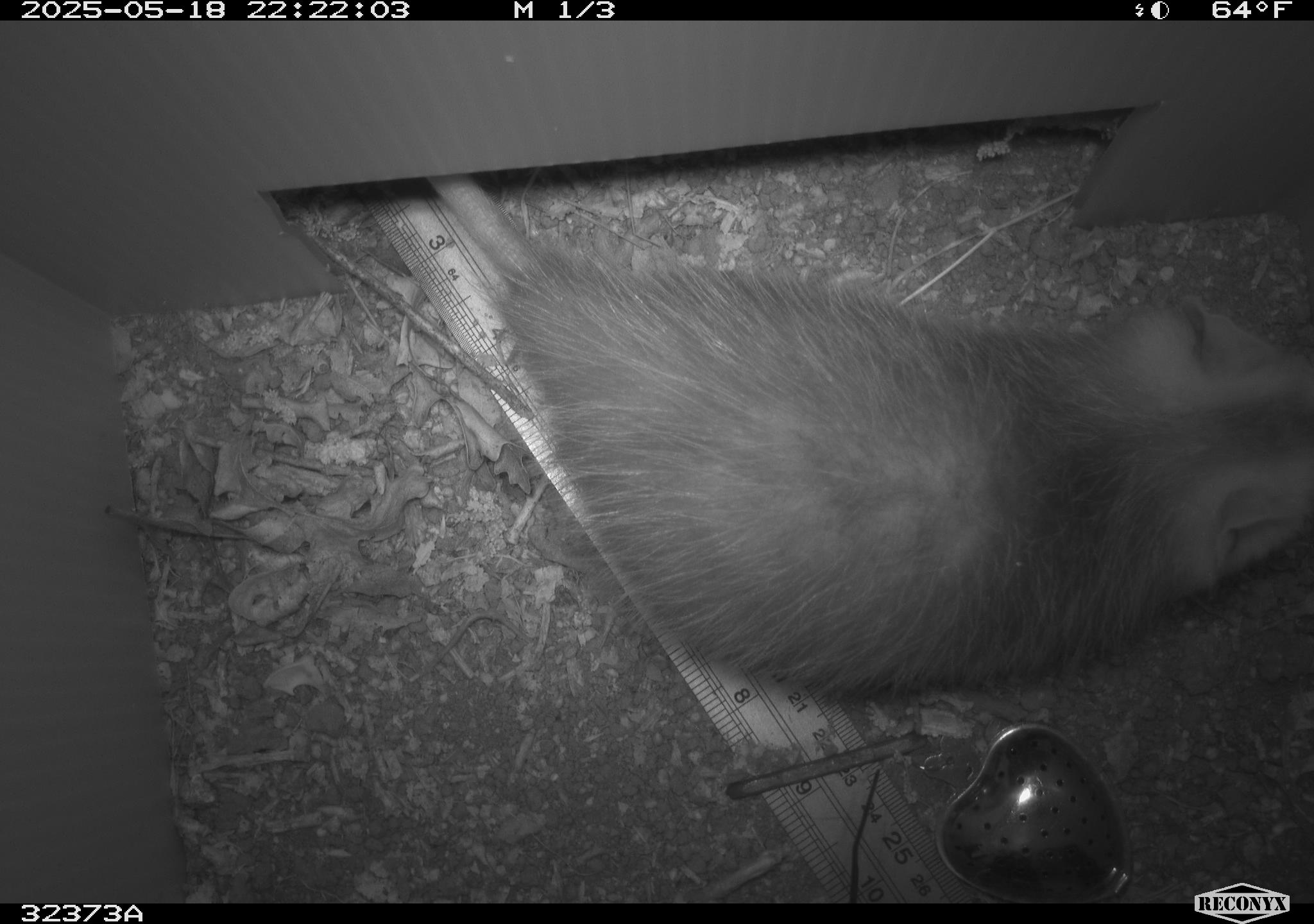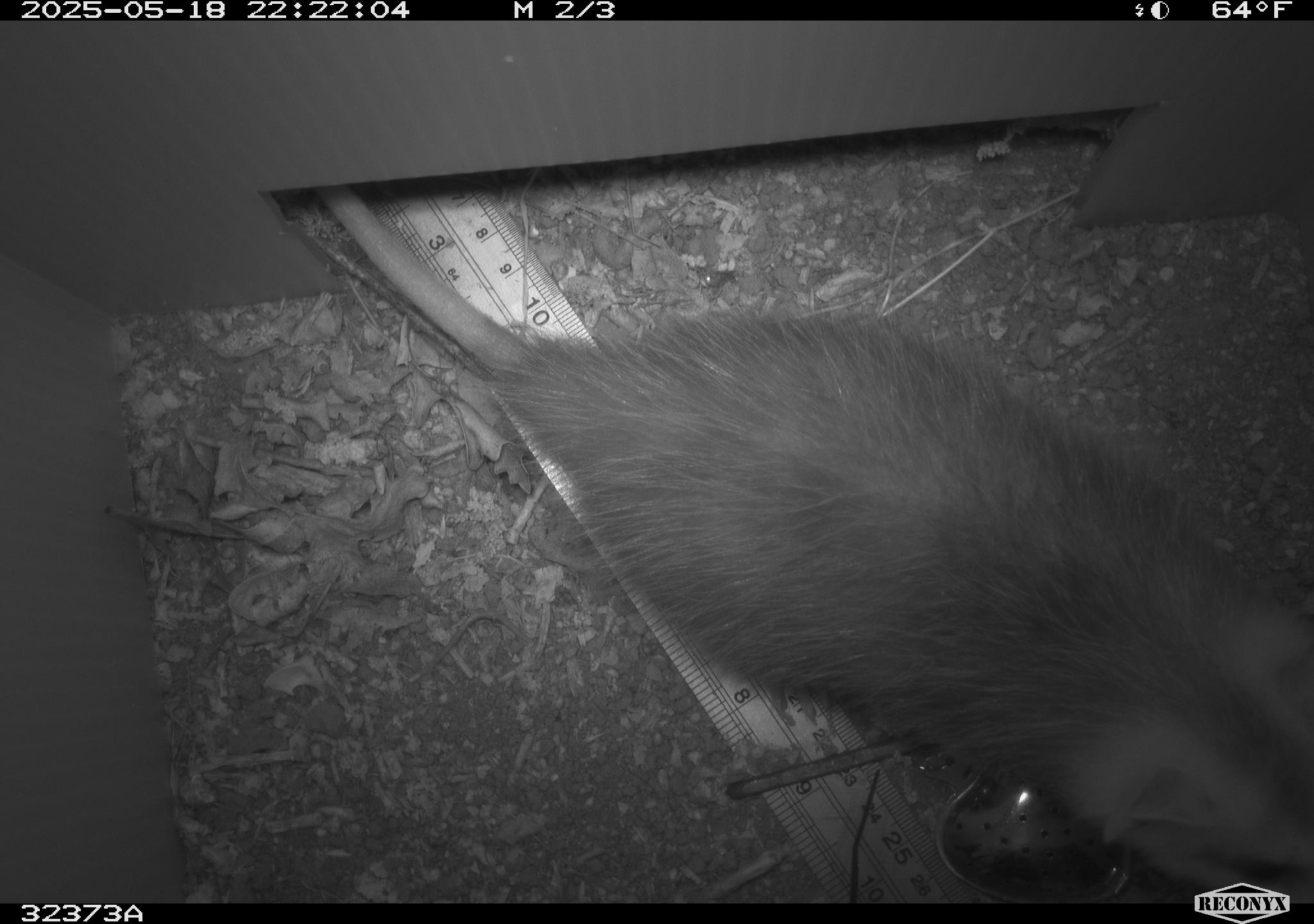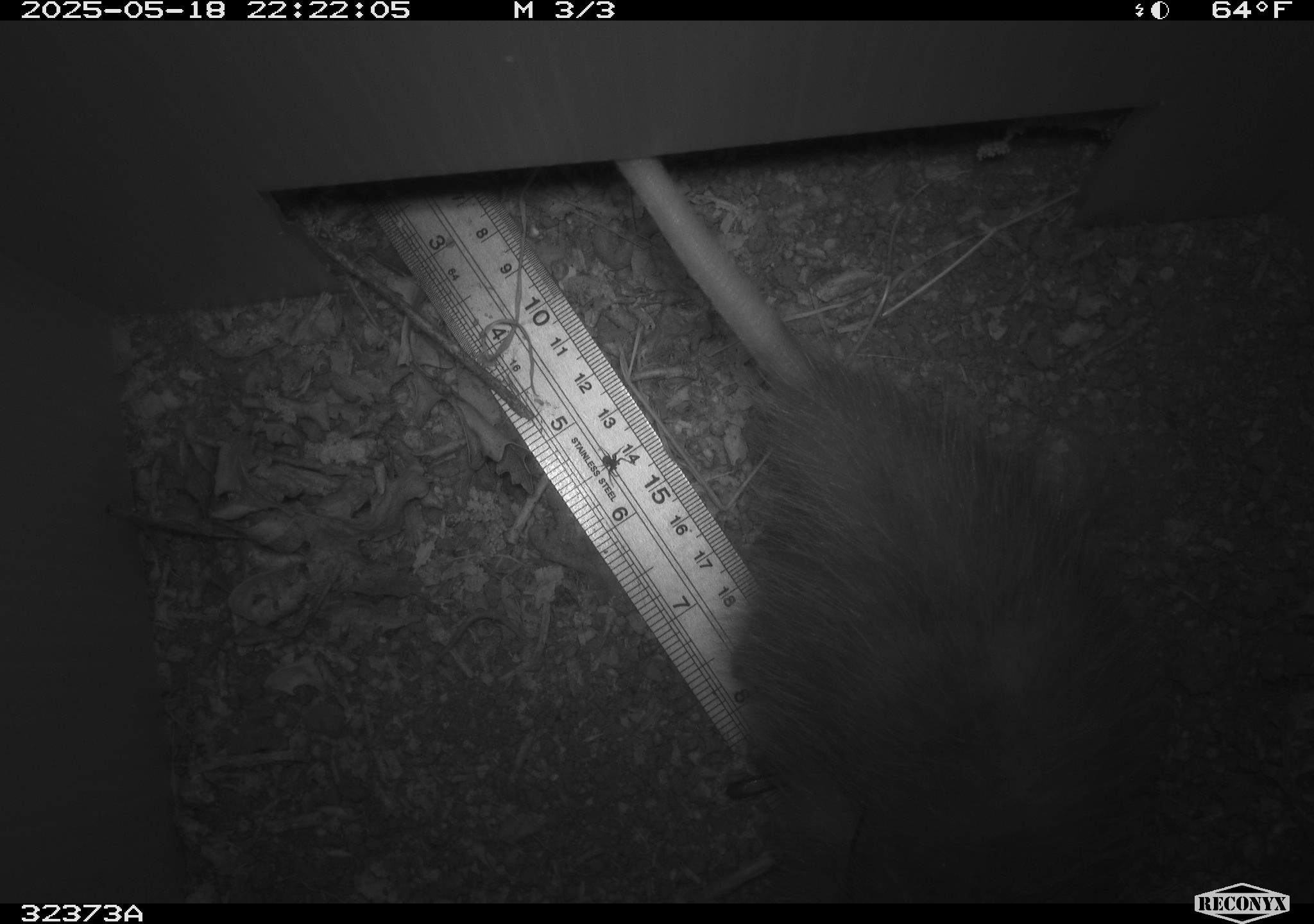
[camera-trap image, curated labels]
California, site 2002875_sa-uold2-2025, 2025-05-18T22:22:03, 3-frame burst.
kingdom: Animalia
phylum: Chordata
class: Mammalia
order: Didelphimorphia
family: Didelphidae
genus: Didelphis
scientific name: Didelphis virginiana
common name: virginia opossum